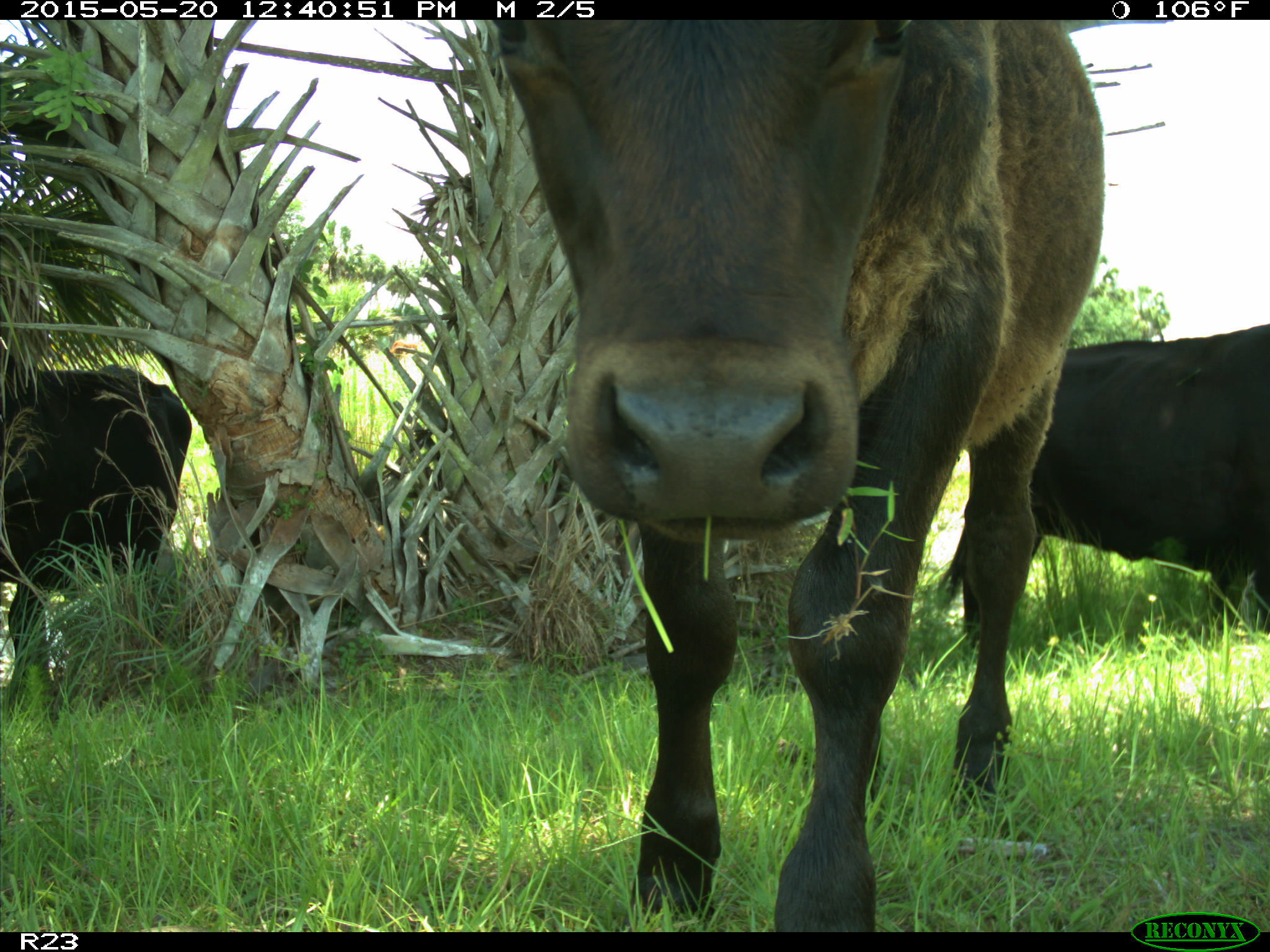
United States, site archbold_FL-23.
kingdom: Animalia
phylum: Chordata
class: Mammalia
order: Artiodactyla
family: Bovidae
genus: Bos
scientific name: Bos taurus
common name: domestic cow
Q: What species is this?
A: Bos taurus (domestic cow).